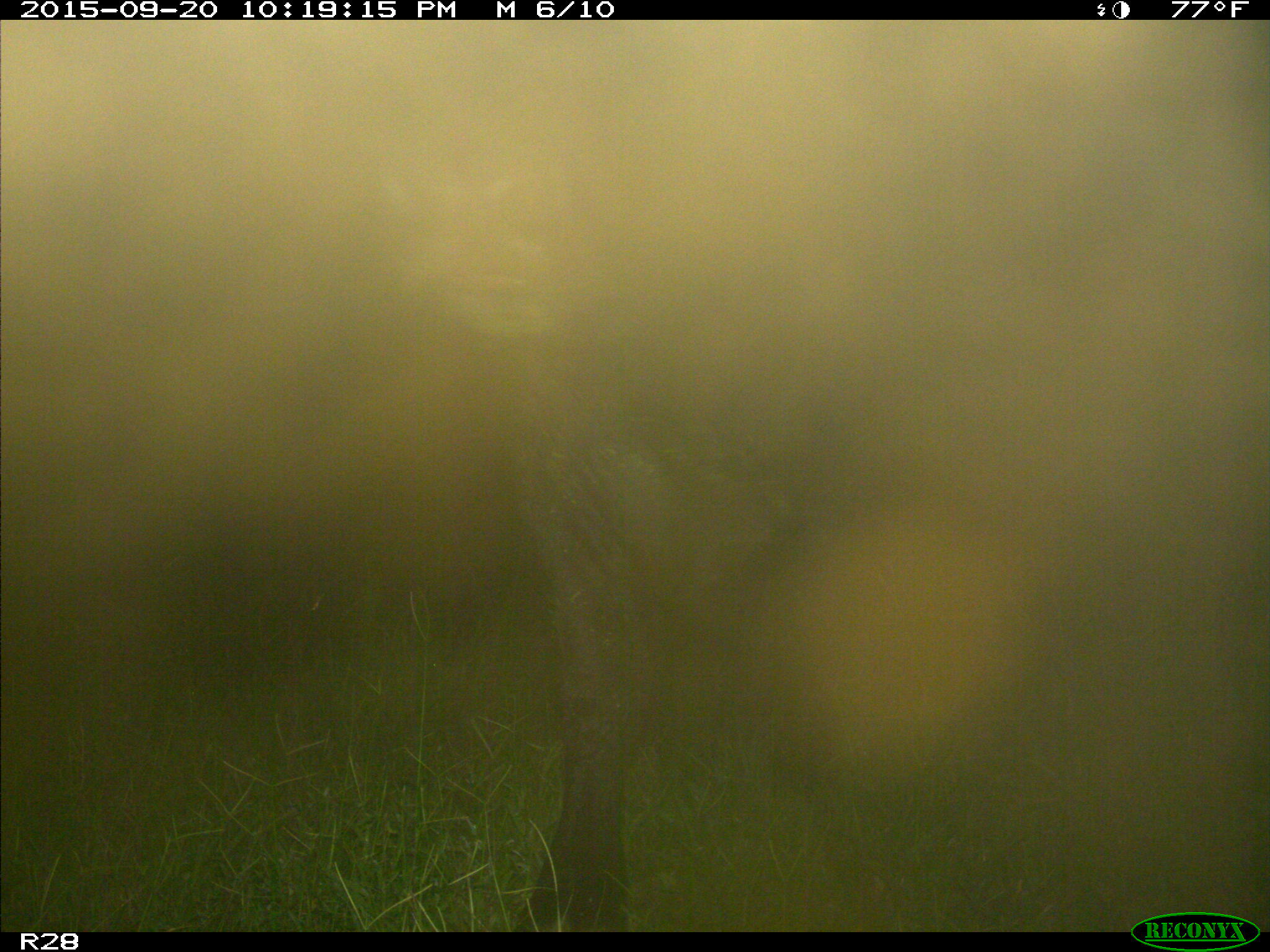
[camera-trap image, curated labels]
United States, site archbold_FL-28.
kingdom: Animalia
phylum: Chordata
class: Mammalia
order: Artiodactyla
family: Bovidae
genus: Bos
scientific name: Bos taurus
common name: domestic cow